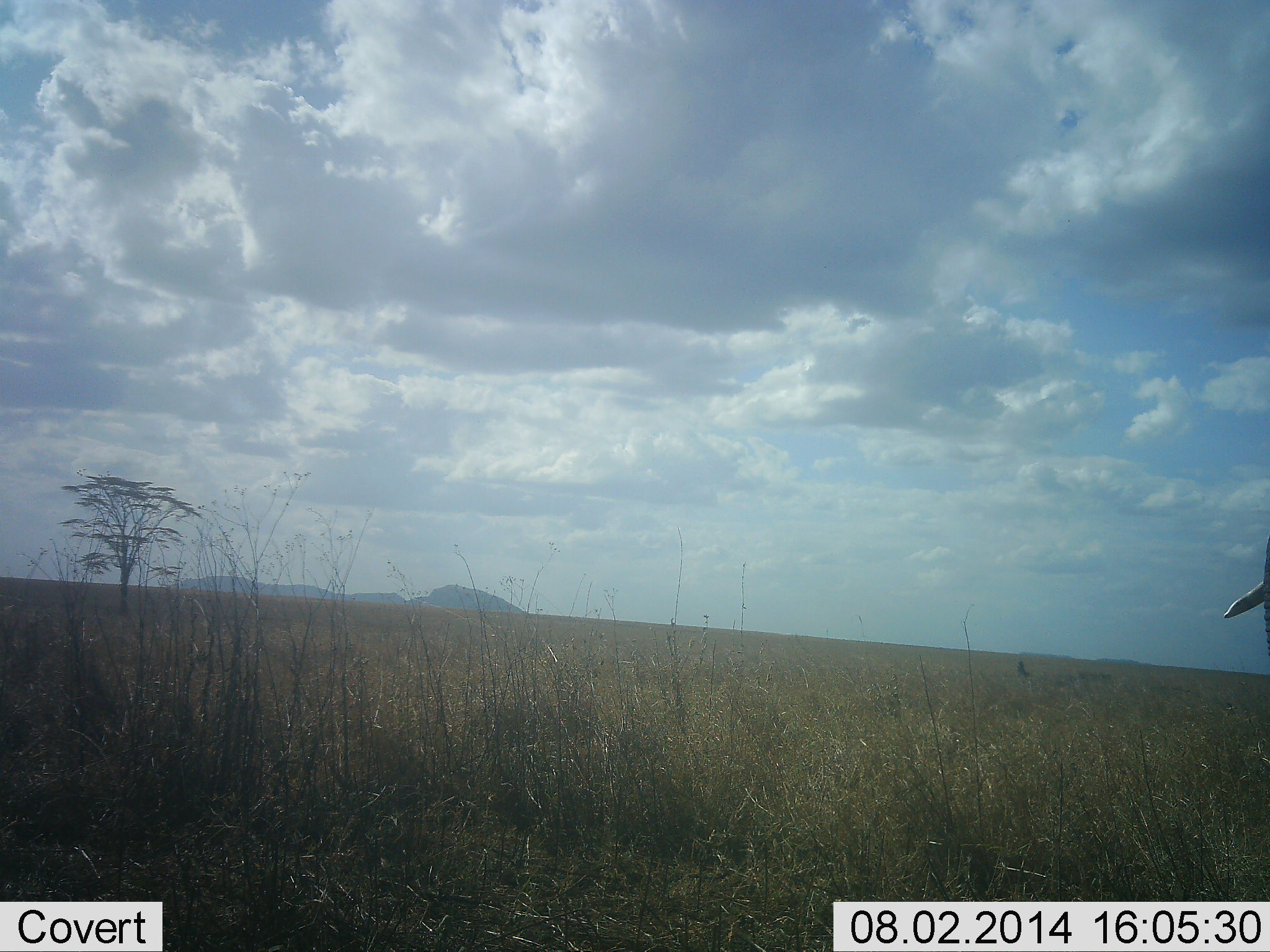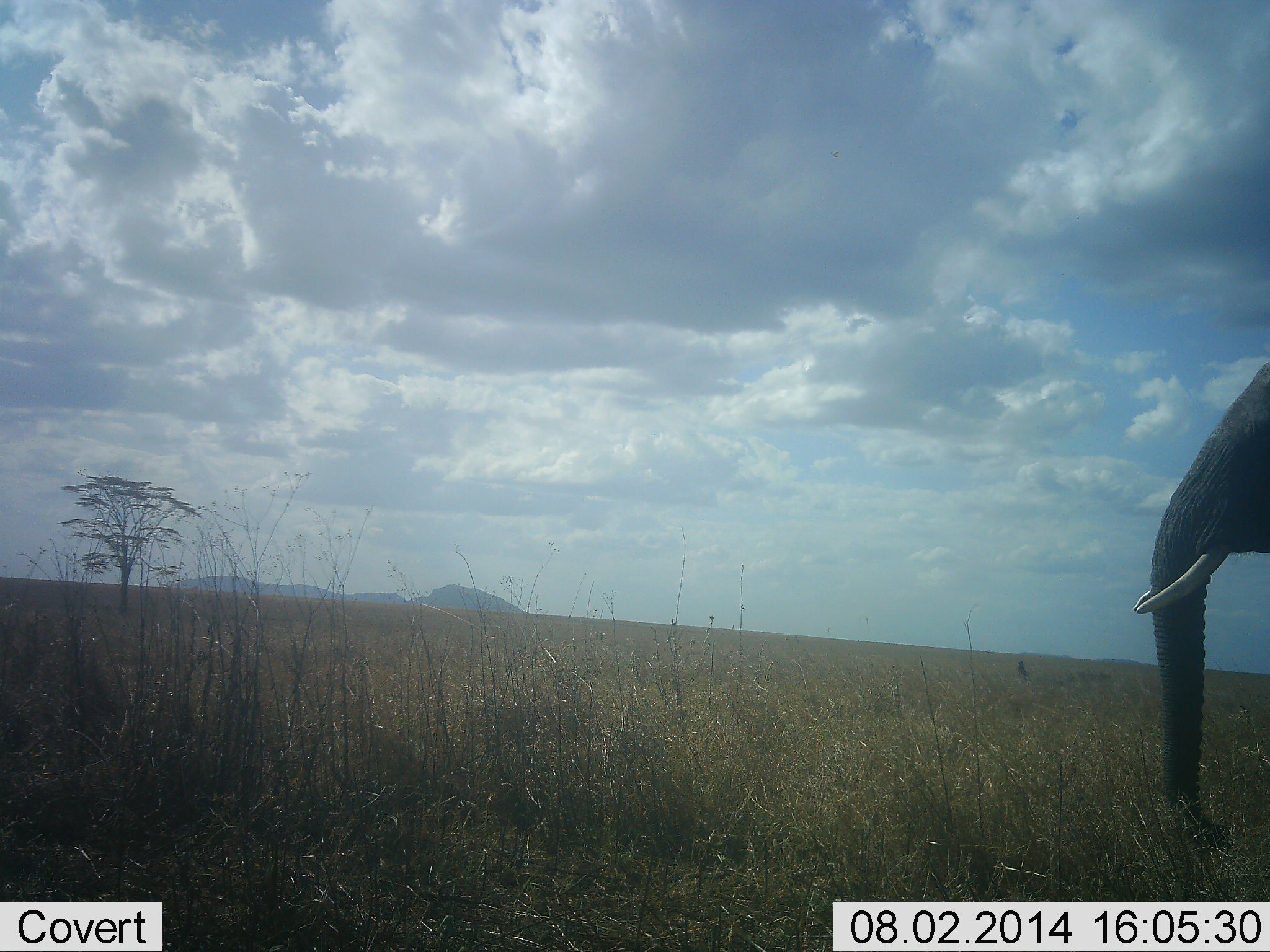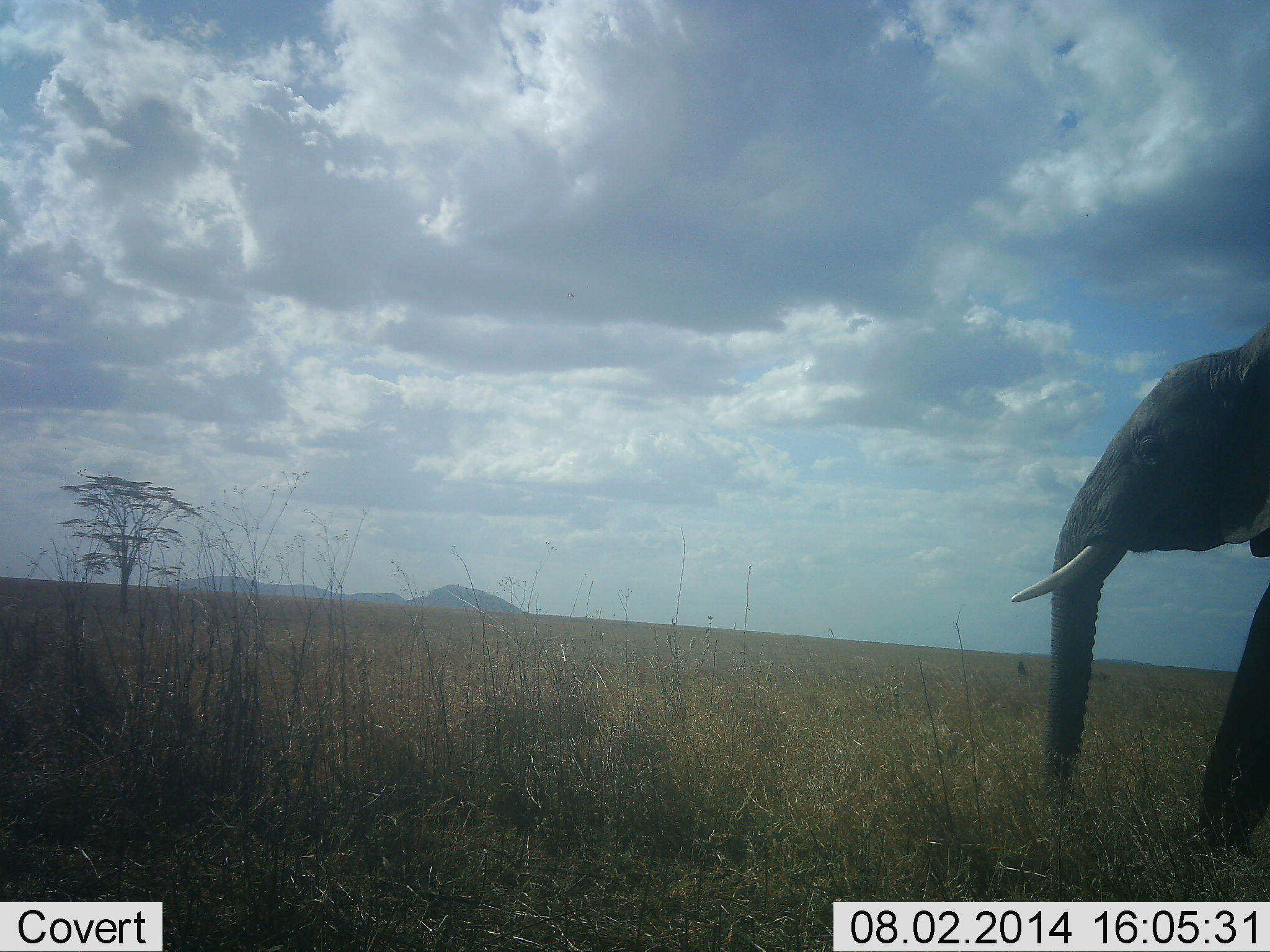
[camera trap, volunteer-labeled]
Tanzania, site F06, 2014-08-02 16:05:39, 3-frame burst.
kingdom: Animalia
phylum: Chordata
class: Mammalia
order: Proboscidea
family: Elephantidae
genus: Loxodonta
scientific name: Loxodonta africana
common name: african bush elephant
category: elephant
Elephant (african bush elephant) (Loxodonta africana), count 1. Behavior (volunteer vote fractions): standing 0%, resting 0%, moving 100%, interacting 0%. Young present (vote fraction): 10%. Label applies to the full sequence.